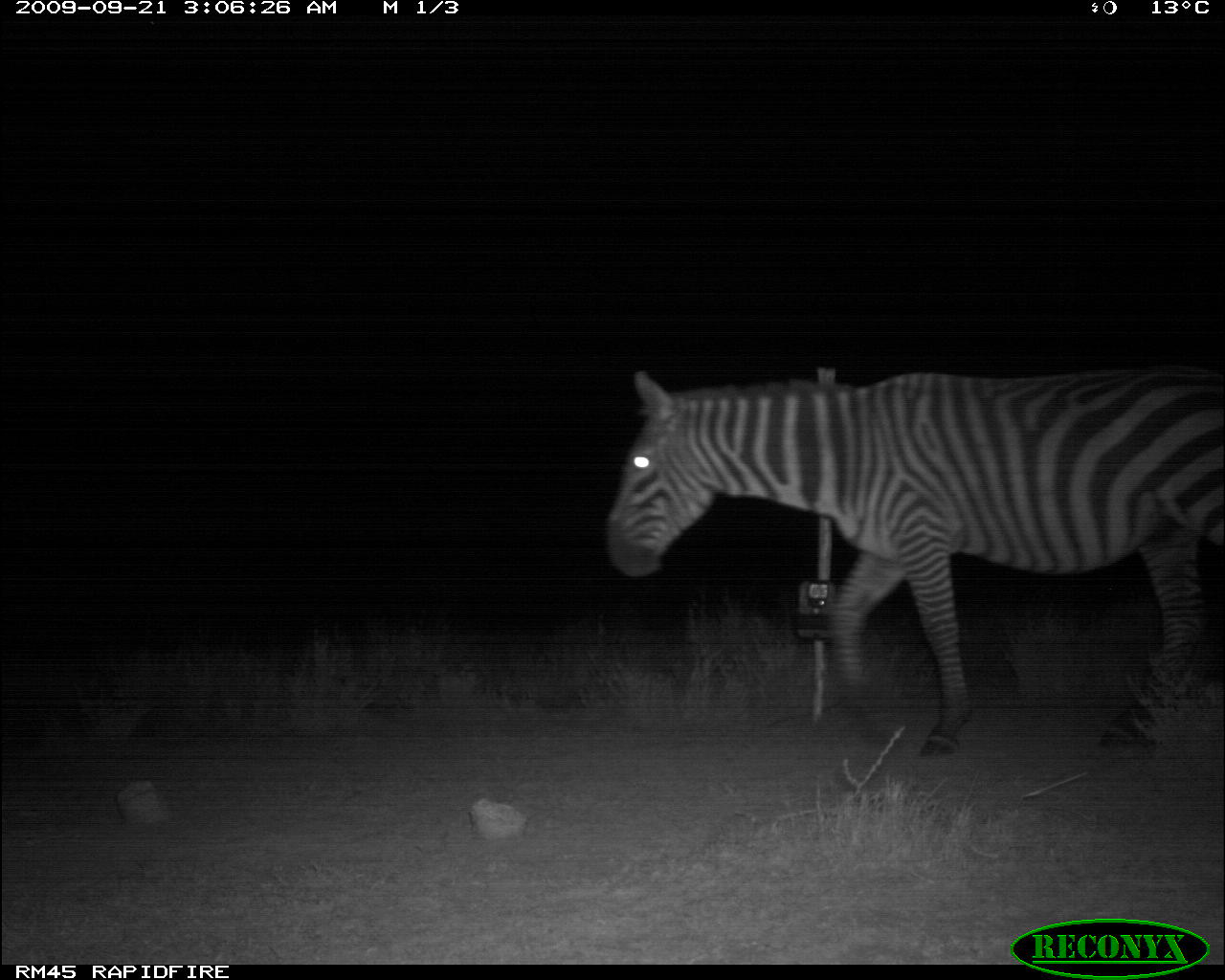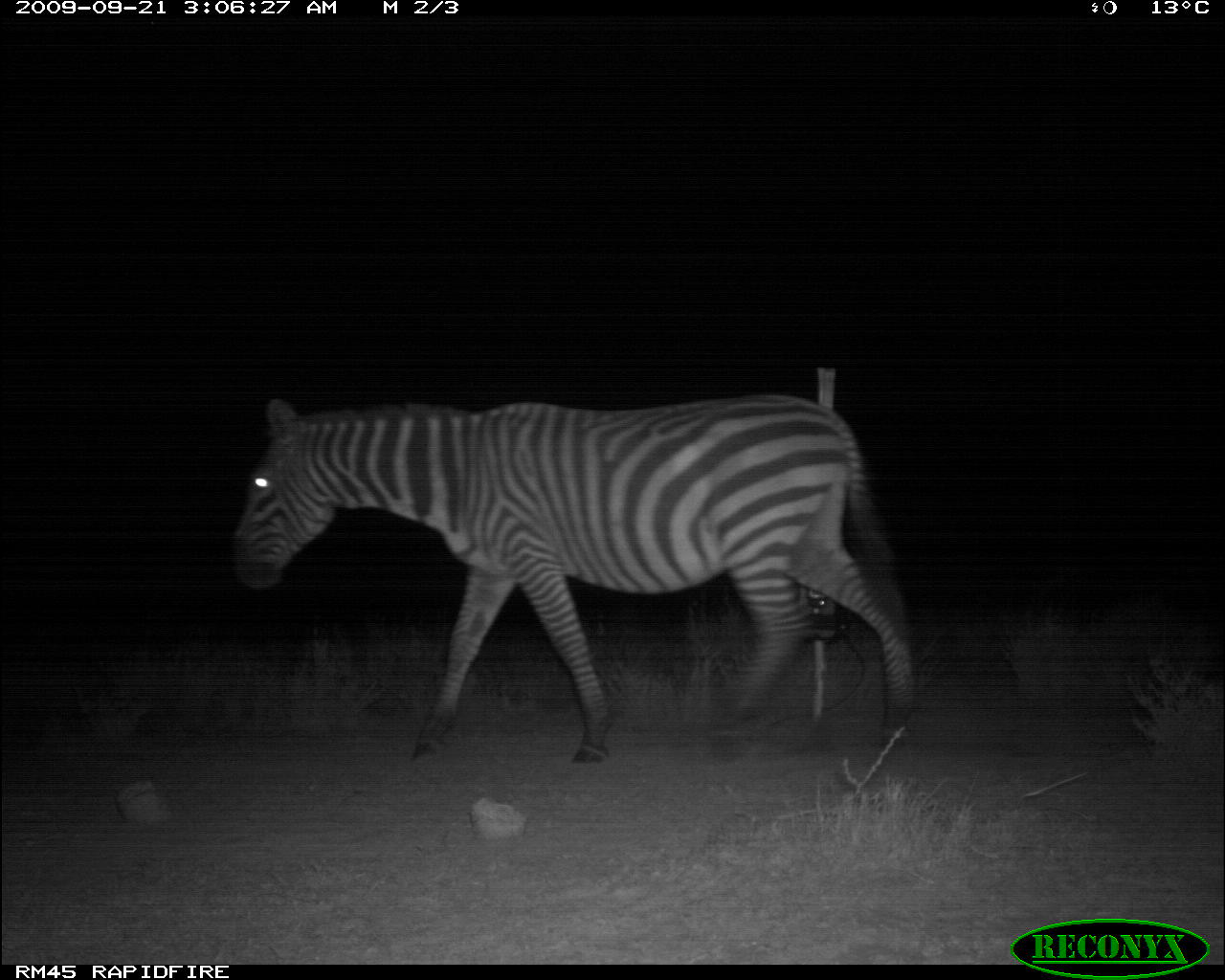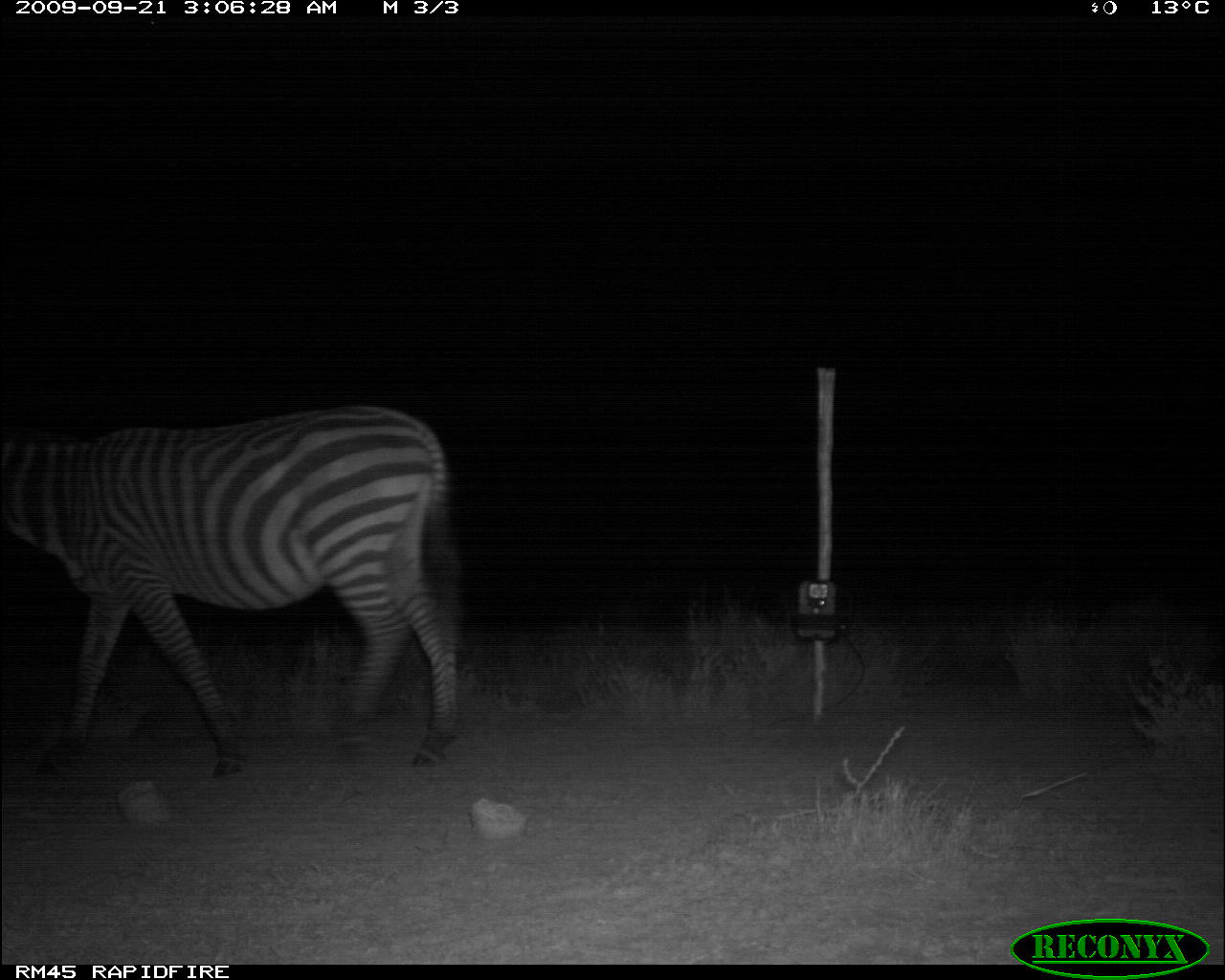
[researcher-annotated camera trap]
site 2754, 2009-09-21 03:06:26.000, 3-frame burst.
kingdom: Animalia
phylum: Chordata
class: Mammalia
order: Perissodactyla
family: Equidae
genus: Equus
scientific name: Equus quagga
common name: plains zebra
Equus quagga (plains zebra), count 1.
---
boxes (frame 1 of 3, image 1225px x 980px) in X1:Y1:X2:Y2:
equus quagga: 594:364:1225:762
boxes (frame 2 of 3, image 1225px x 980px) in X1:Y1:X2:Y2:
equus quagga: 224:393:920:772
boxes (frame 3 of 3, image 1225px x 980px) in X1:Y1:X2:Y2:
equus quagga: 0:399:472:782